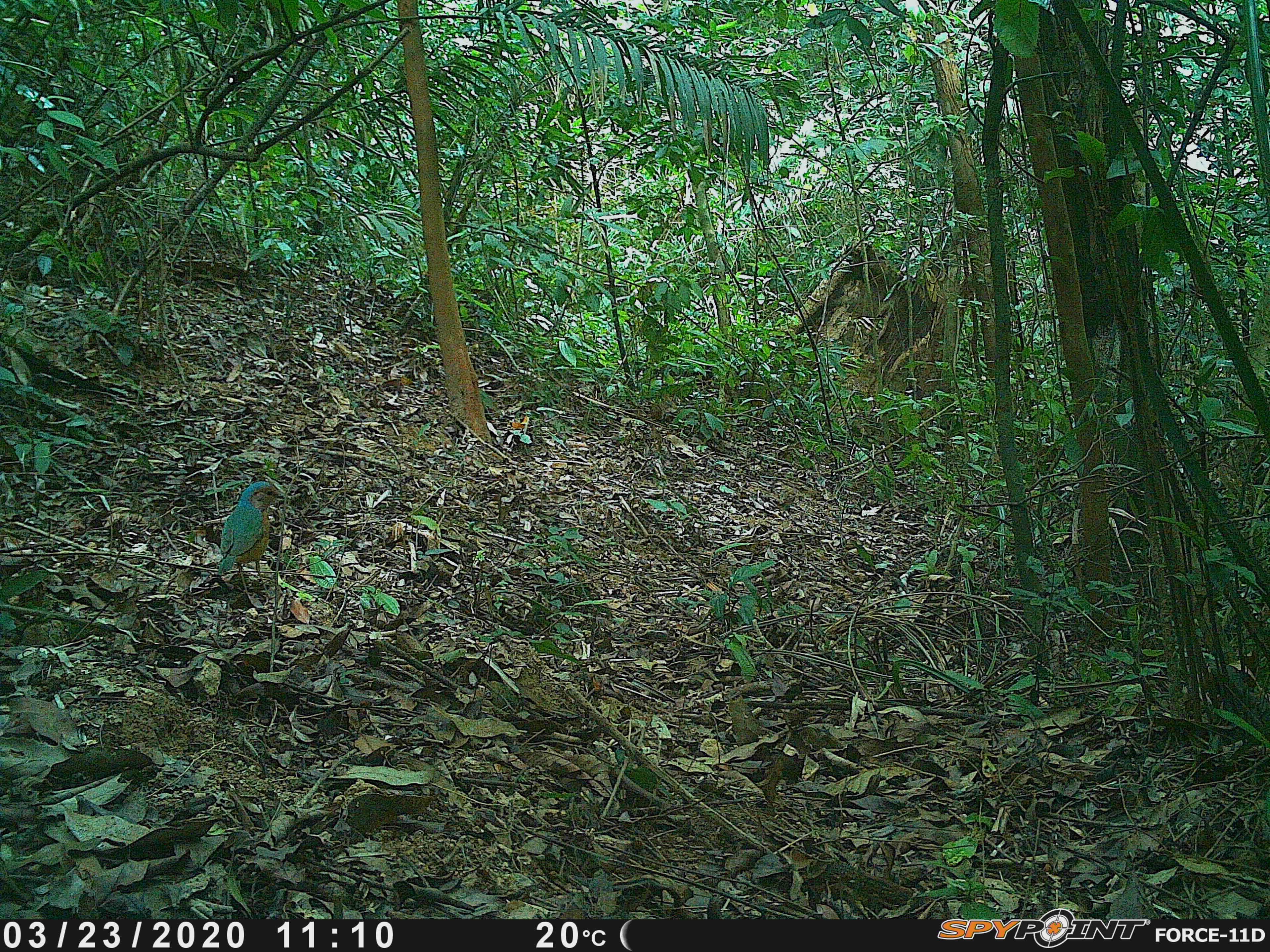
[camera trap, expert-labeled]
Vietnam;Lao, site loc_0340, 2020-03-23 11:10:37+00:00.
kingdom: Animalia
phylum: Chordata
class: Aves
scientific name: Aves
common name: bird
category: unidentified bird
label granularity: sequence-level